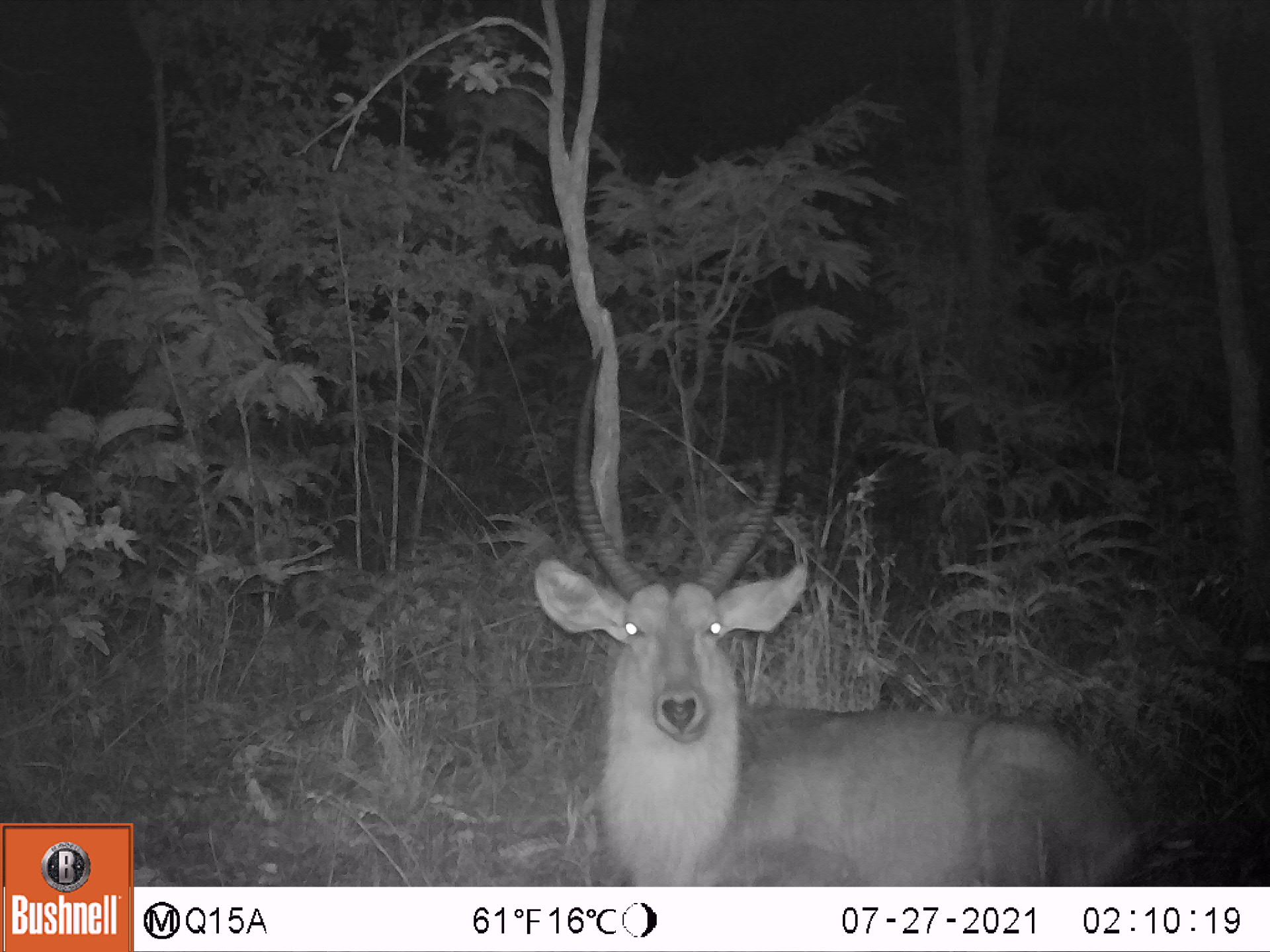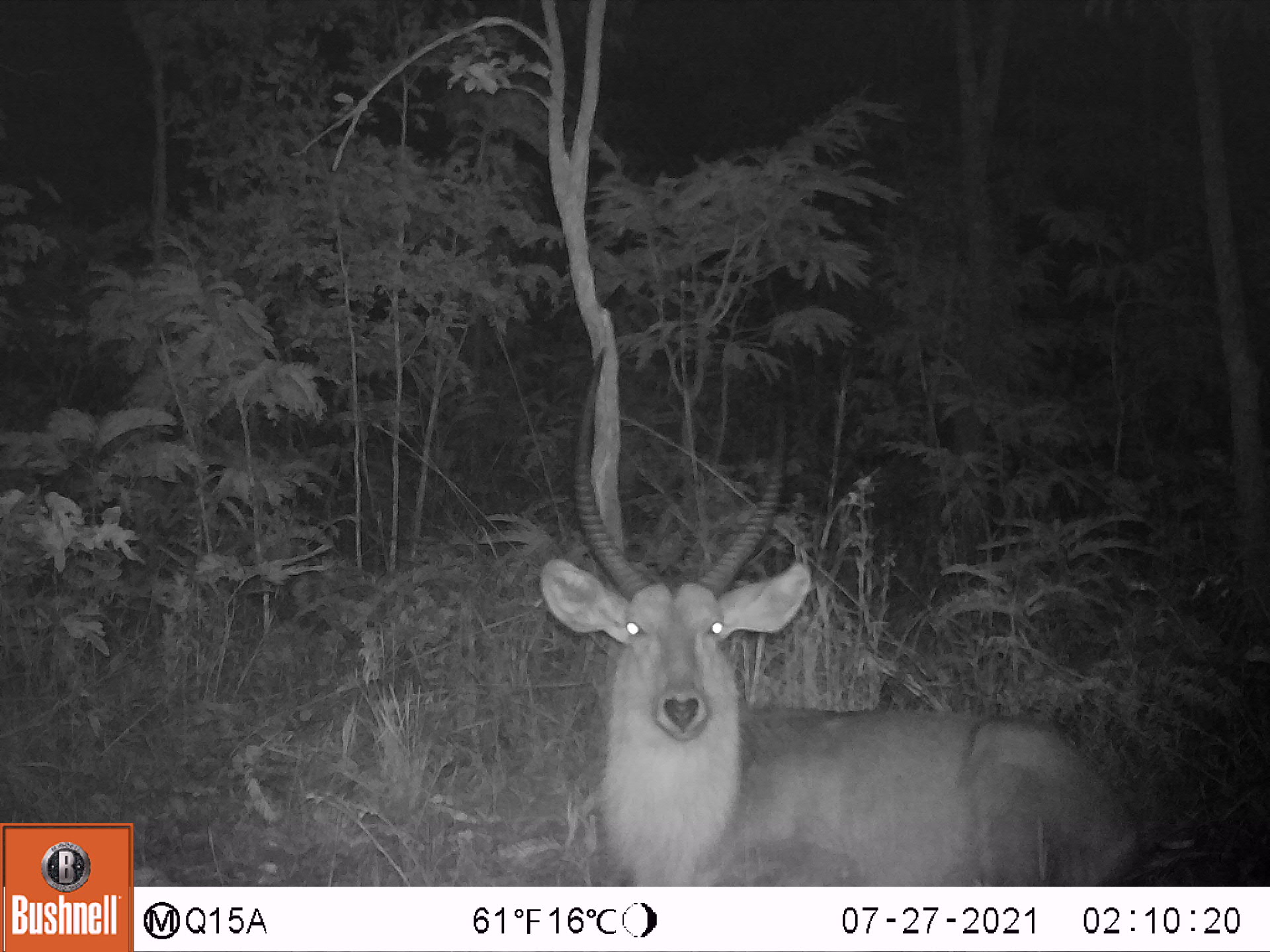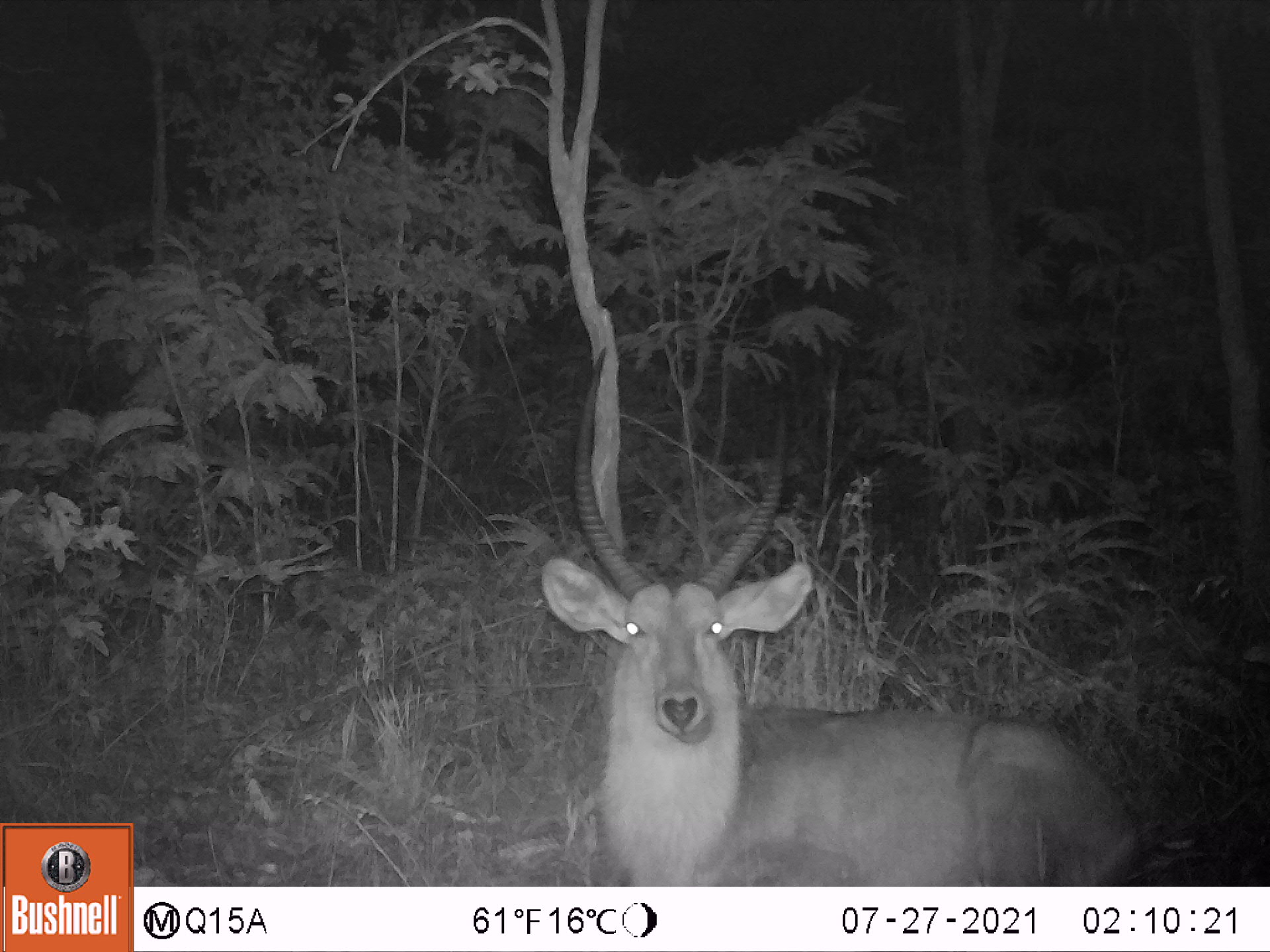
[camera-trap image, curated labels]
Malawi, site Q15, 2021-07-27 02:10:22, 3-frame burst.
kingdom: Animalia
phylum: Chordata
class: Mammalia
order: Artiodactyla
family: Bovidae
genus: Kobus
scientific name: Kobus ellipsiprymnus ellipsiprymnus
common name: common waterbuck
Common waterbuck (Kobus ellipsiprymnus ellipsiprymnus), count 1.